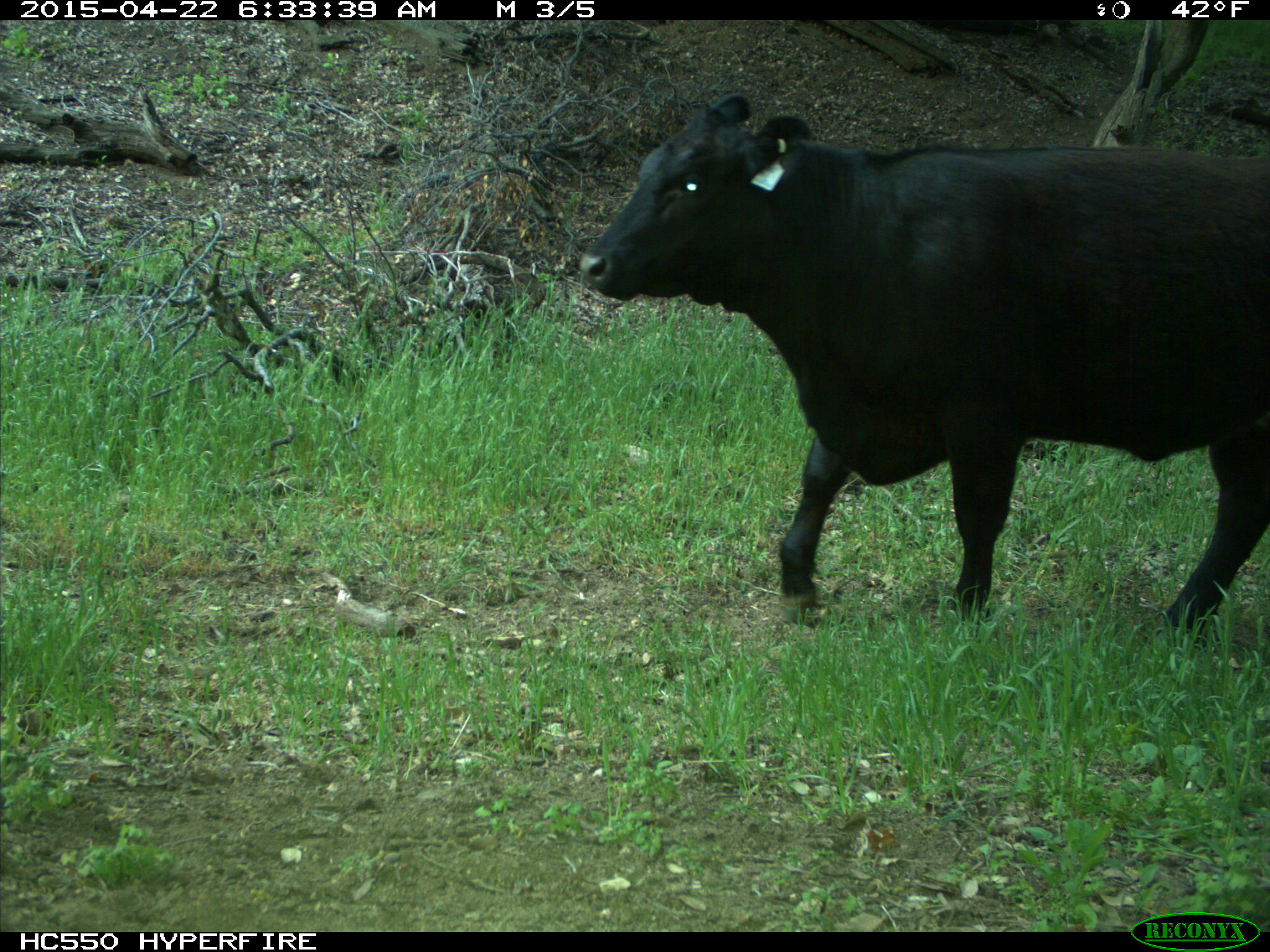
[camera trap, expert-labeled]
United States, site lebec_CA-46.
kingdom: Animalia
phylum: Chordata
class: Mammalia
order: Artiodactyla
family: Bovidae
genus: Bos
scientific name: Bos taurus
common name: domestic cow